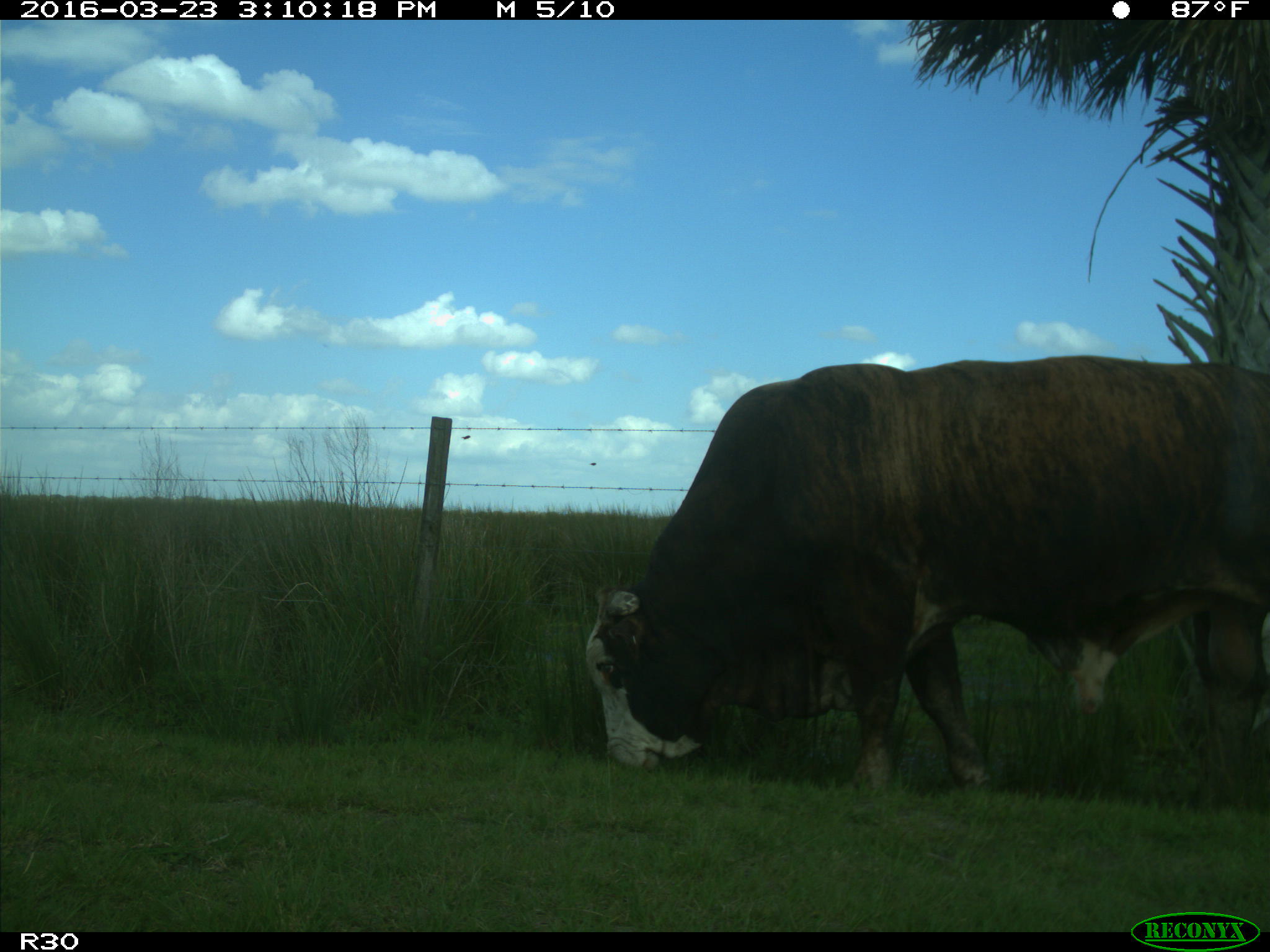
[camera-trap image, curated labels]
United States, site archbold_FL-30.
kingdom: Animalia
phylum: Chordata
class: Mammalia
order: Artiodactyla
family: Bovidae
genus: Bos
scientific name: Bos taurus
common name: domestic cow